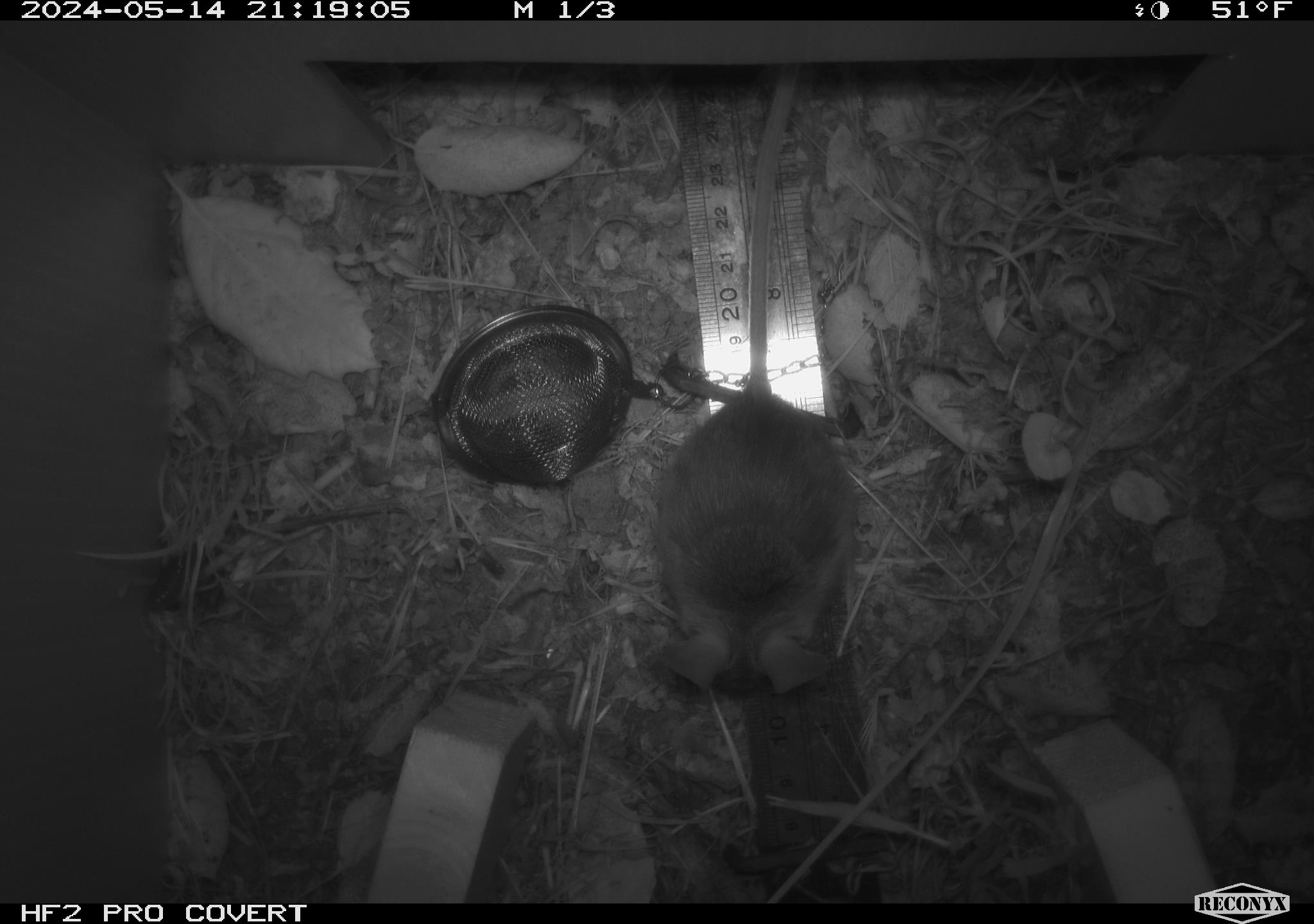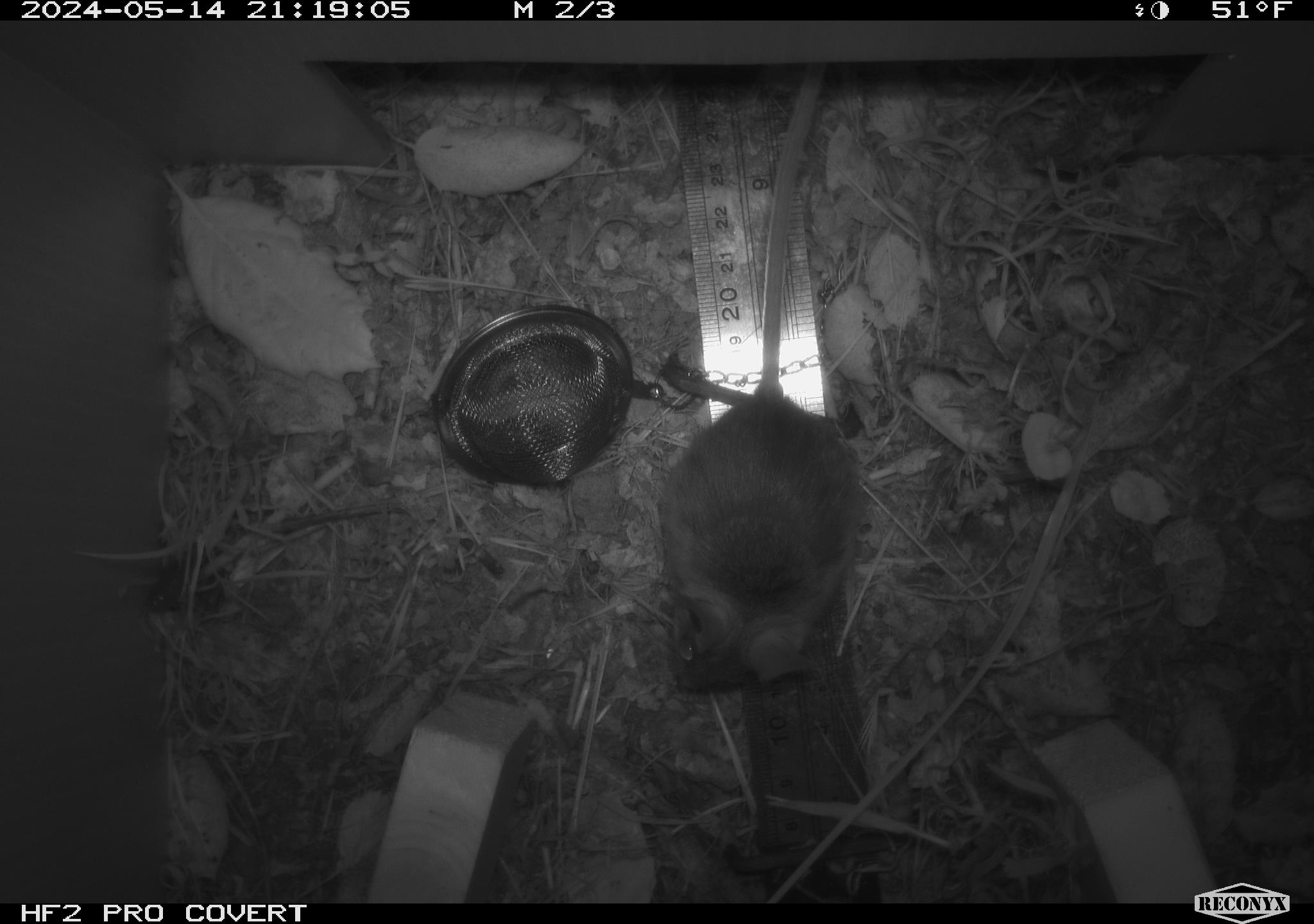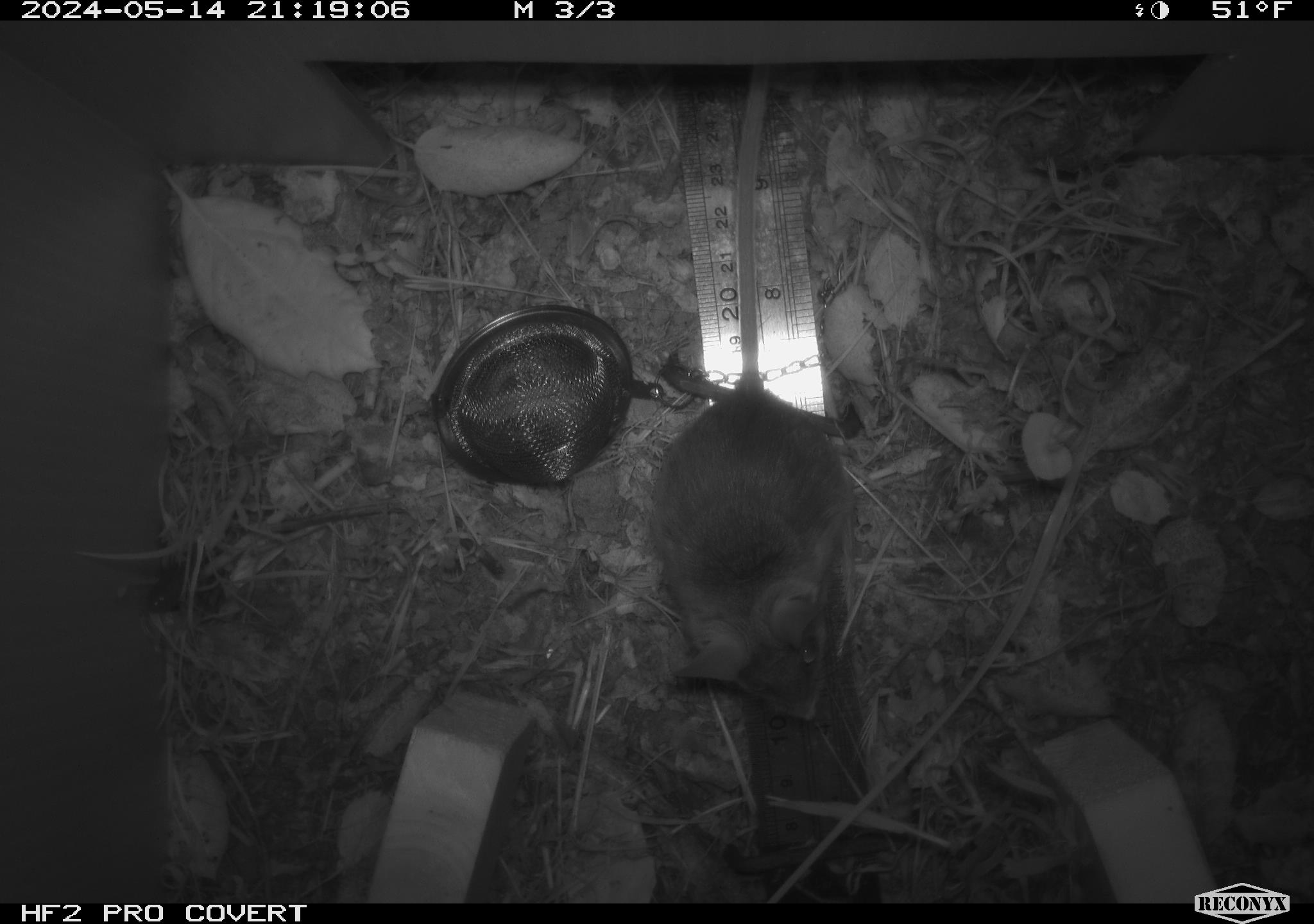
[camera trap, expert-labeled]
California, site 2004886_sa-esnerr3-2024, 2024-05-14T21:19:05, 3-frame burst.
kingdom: Animalia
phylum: Chordata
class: Mammalia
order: Rodentia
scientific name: Rodentia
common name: rodent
Rodent (Rodentia).